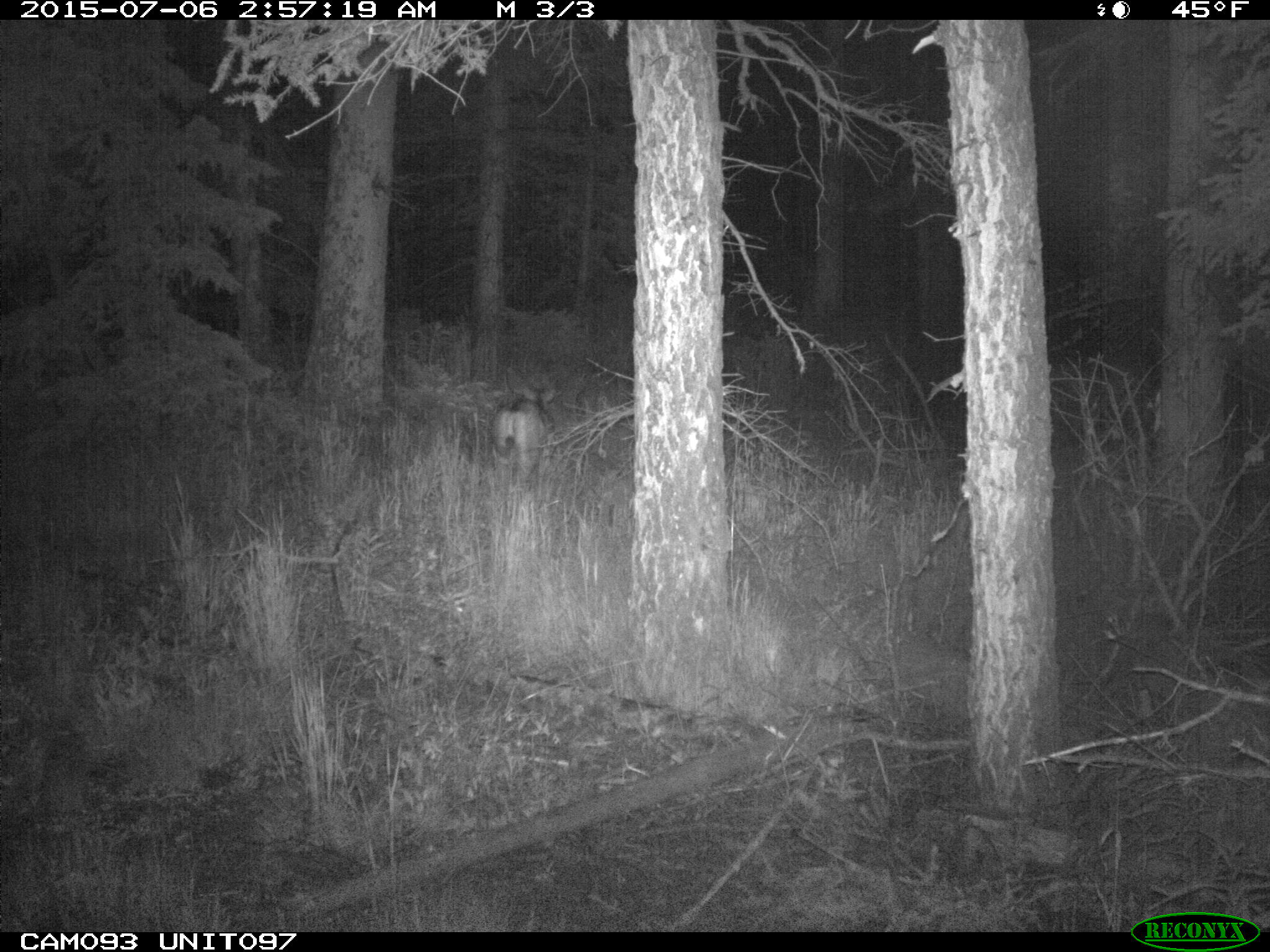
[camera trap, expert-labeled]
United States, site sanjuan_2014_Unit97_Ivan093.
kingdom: Animalia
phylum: Chordata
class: Mammalia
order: Artiodactyla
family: Cervidae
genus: Odocoileus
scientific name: Odocoileus hemionus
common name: mule deer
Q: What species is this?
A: Odocoileus hemionus (mule deer).